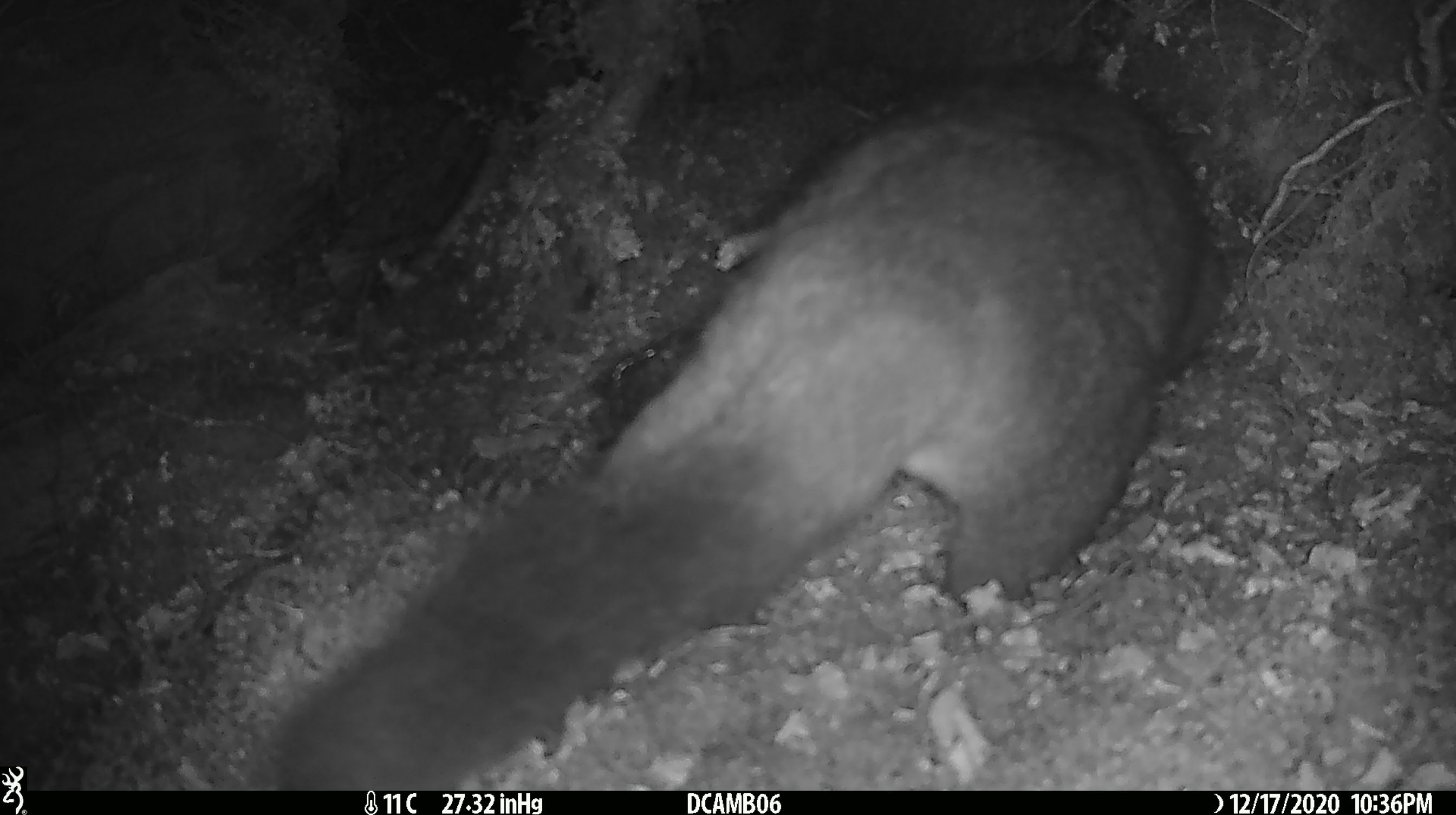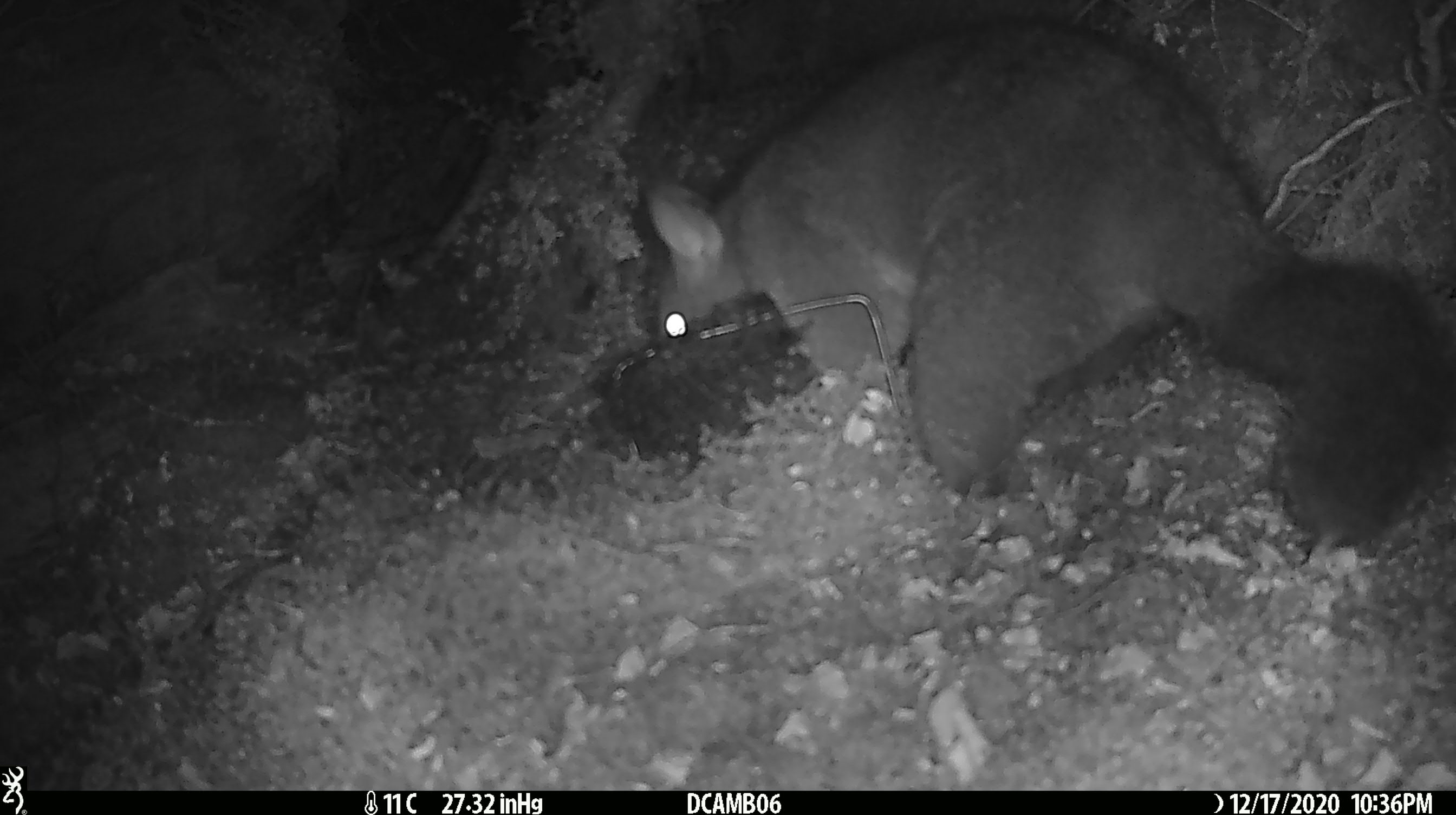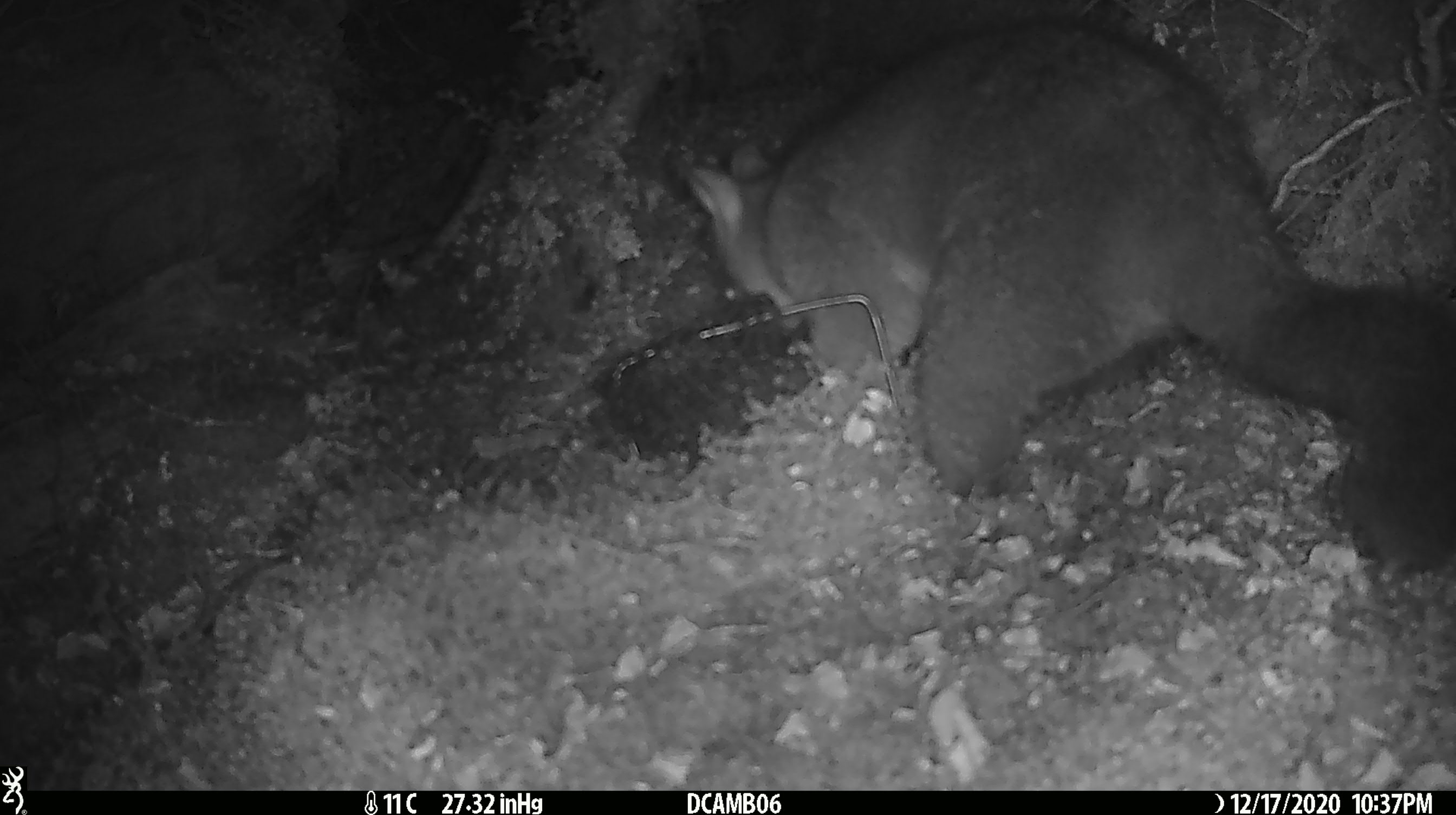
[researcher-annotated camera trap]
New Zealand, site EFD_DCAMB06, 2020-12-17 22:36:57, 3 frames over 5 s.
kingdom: Animalia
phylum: Chordata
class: Mammalia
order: Diprotodontia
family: Phalangeridae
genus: Trichosurus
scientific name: Trichosurus vulpecula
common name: common brushtail possum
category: possum